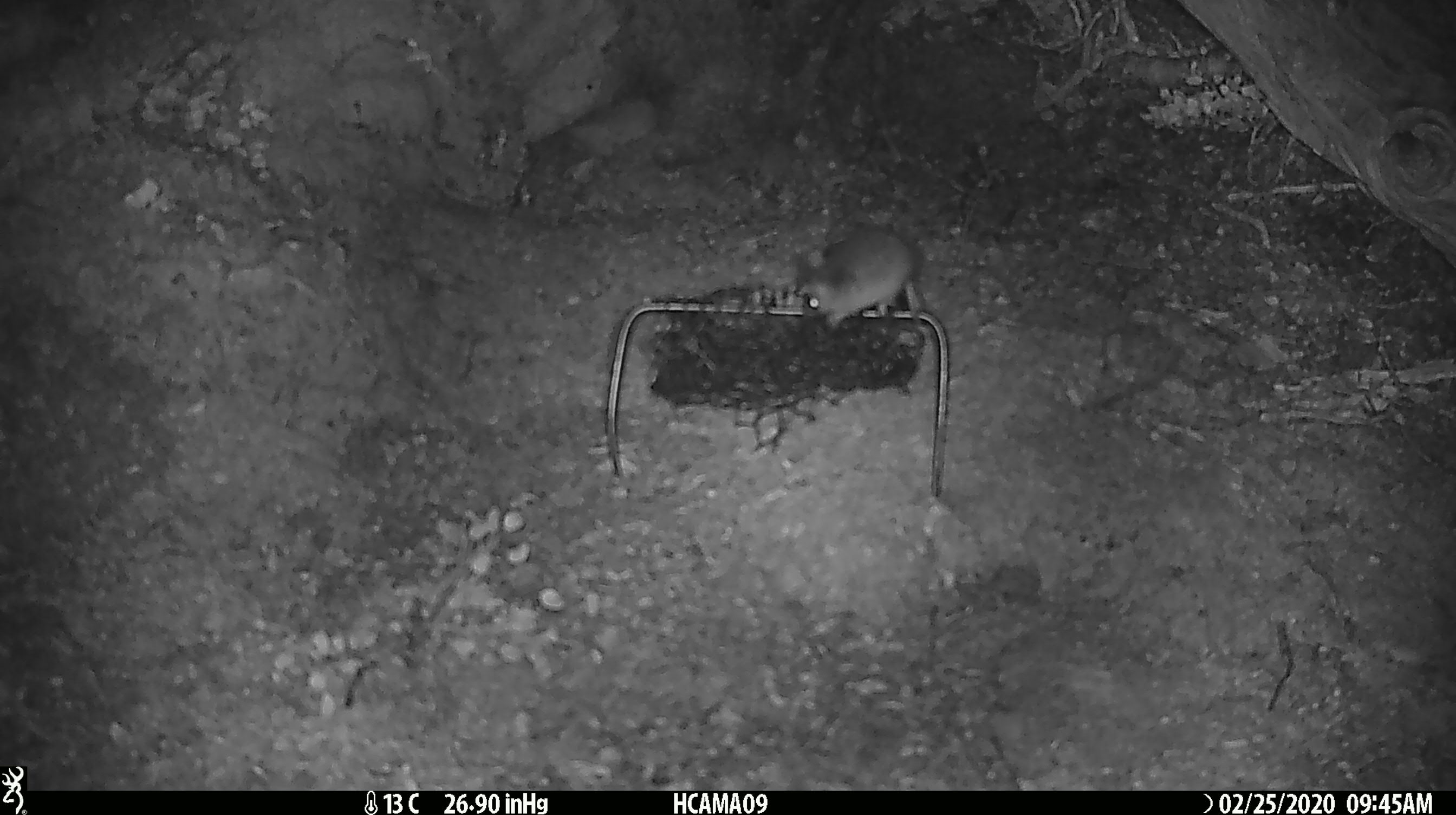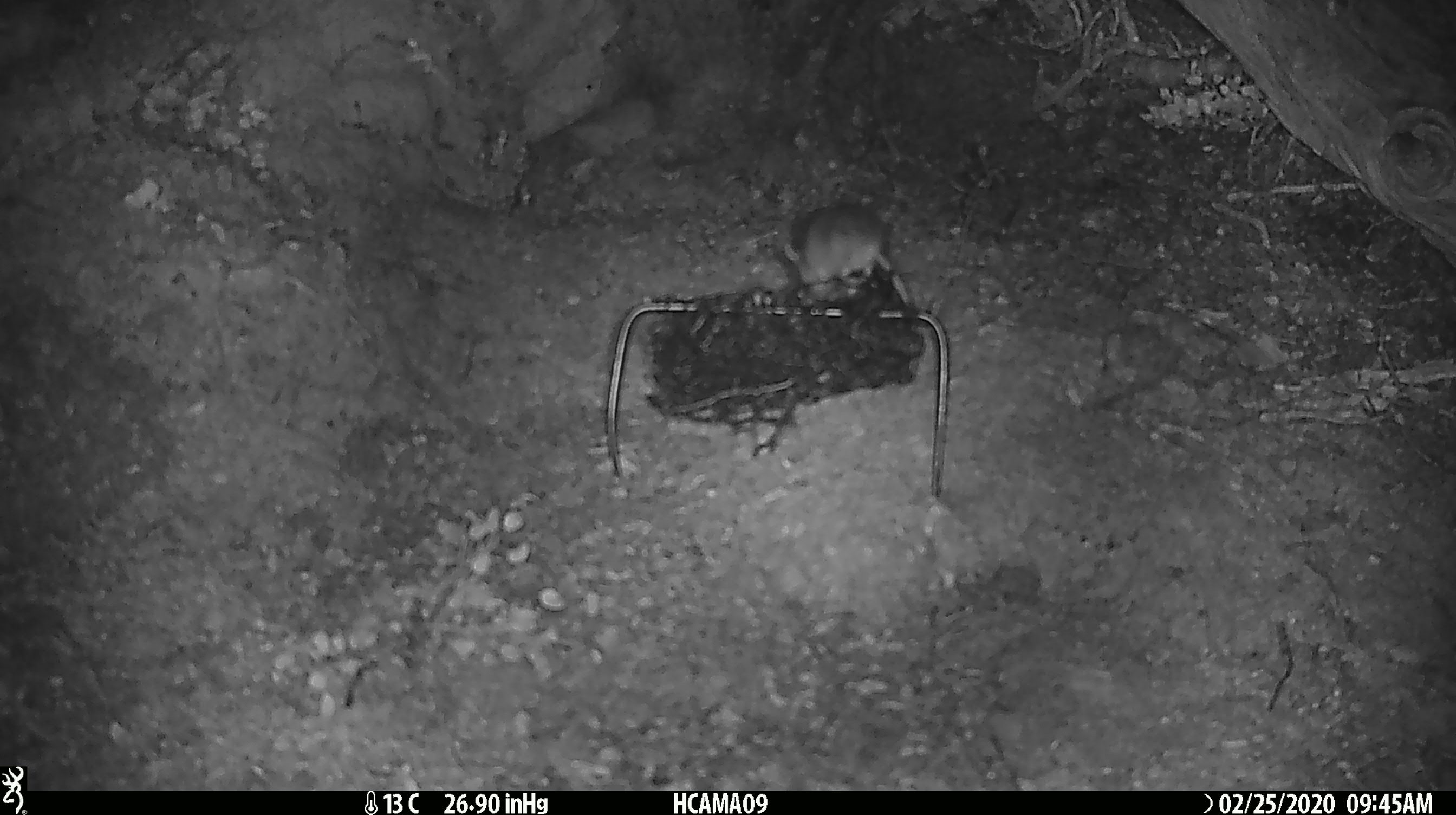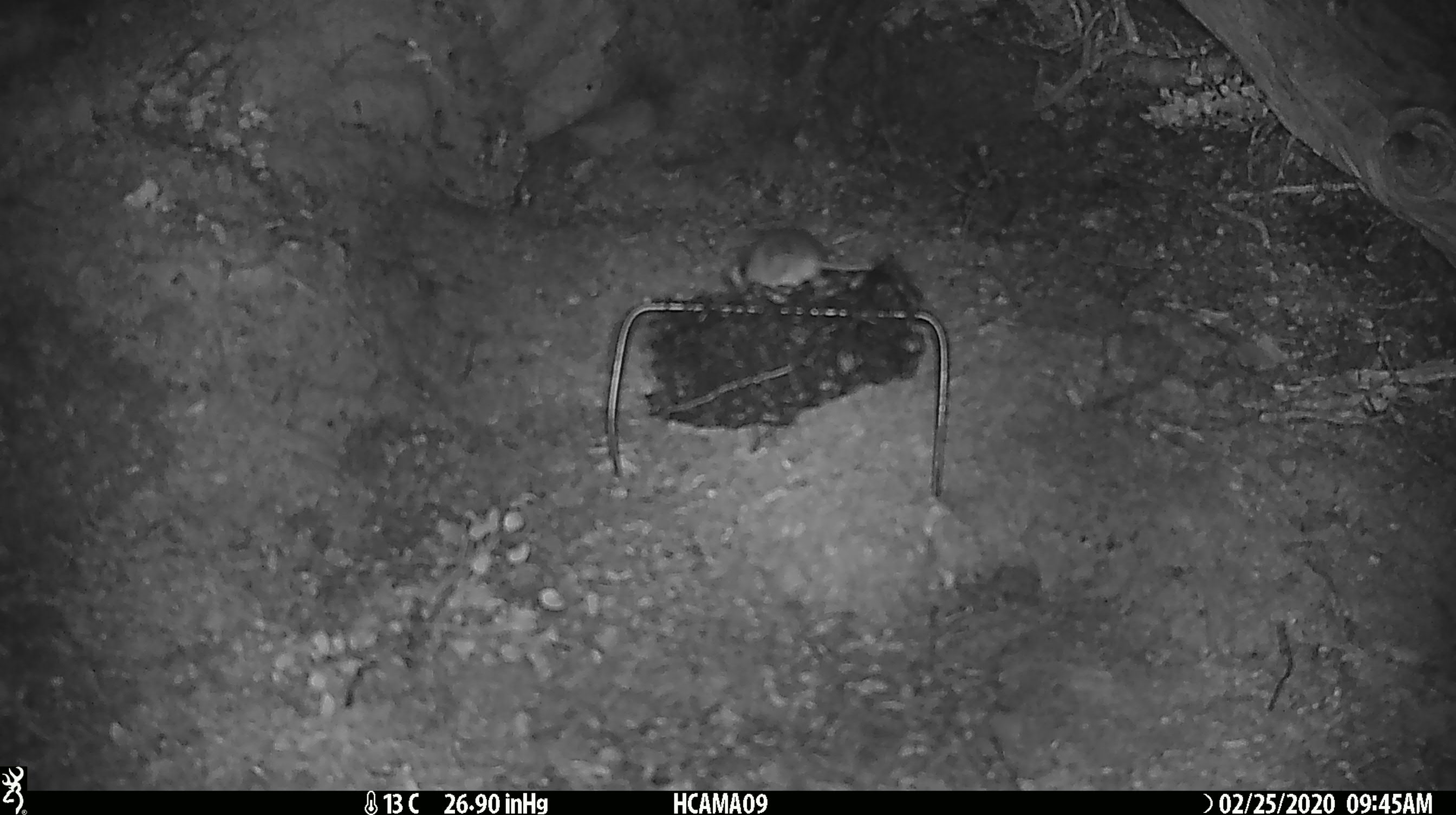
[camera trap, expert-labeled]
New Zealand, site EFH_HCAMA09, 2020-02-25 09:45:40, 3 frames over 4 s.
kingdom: Animalia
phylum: Chordata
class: Mammalia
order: Rodentia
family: Muridae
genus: Mus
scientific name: Mus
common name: mouse